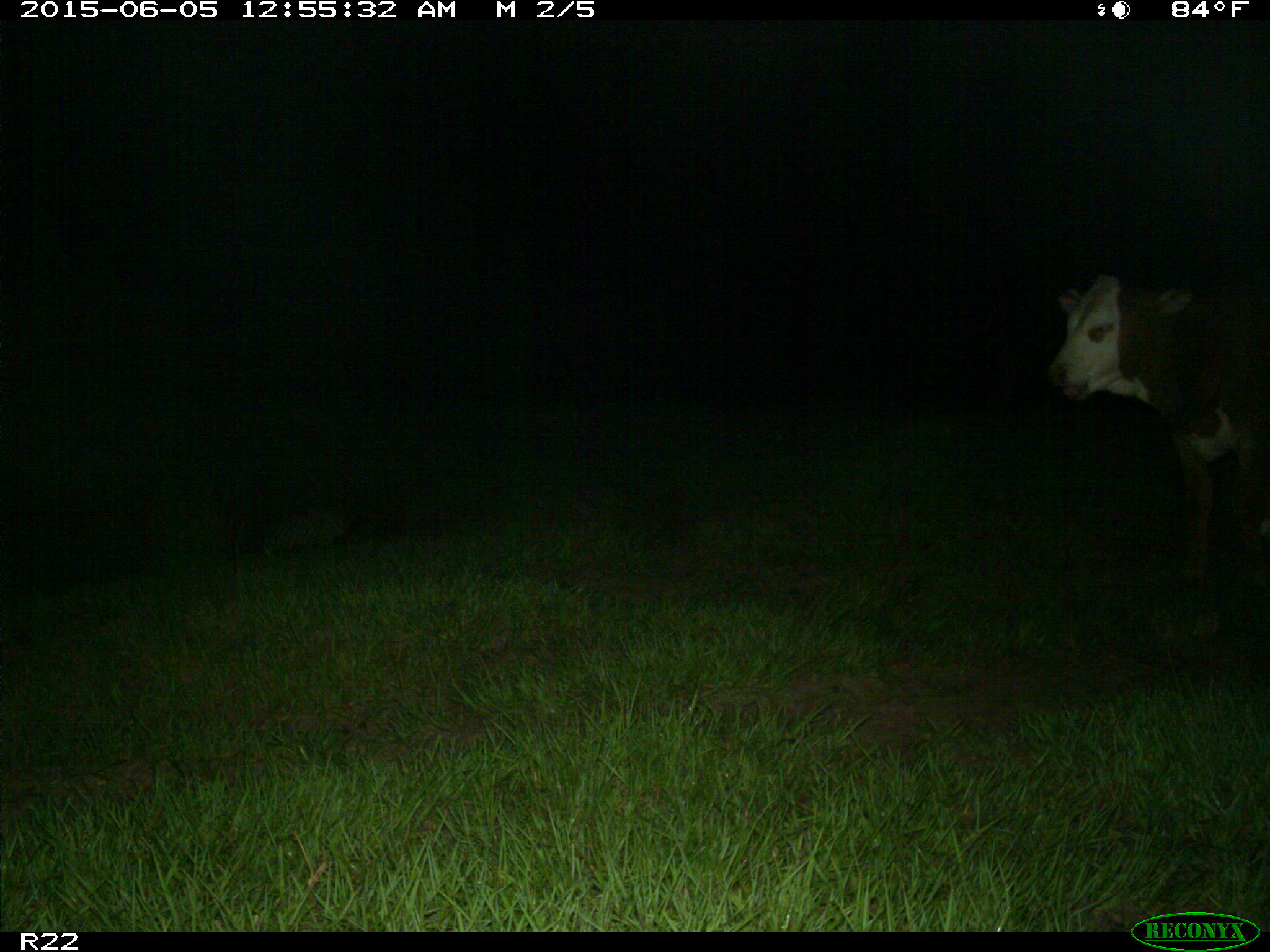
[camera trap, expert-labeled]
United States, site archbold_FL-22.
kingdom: Animalia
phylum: Chordata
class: Mammalia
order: Artiodactyla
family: Bovidae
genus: Bos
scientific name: Bos taurus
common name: domestic cow